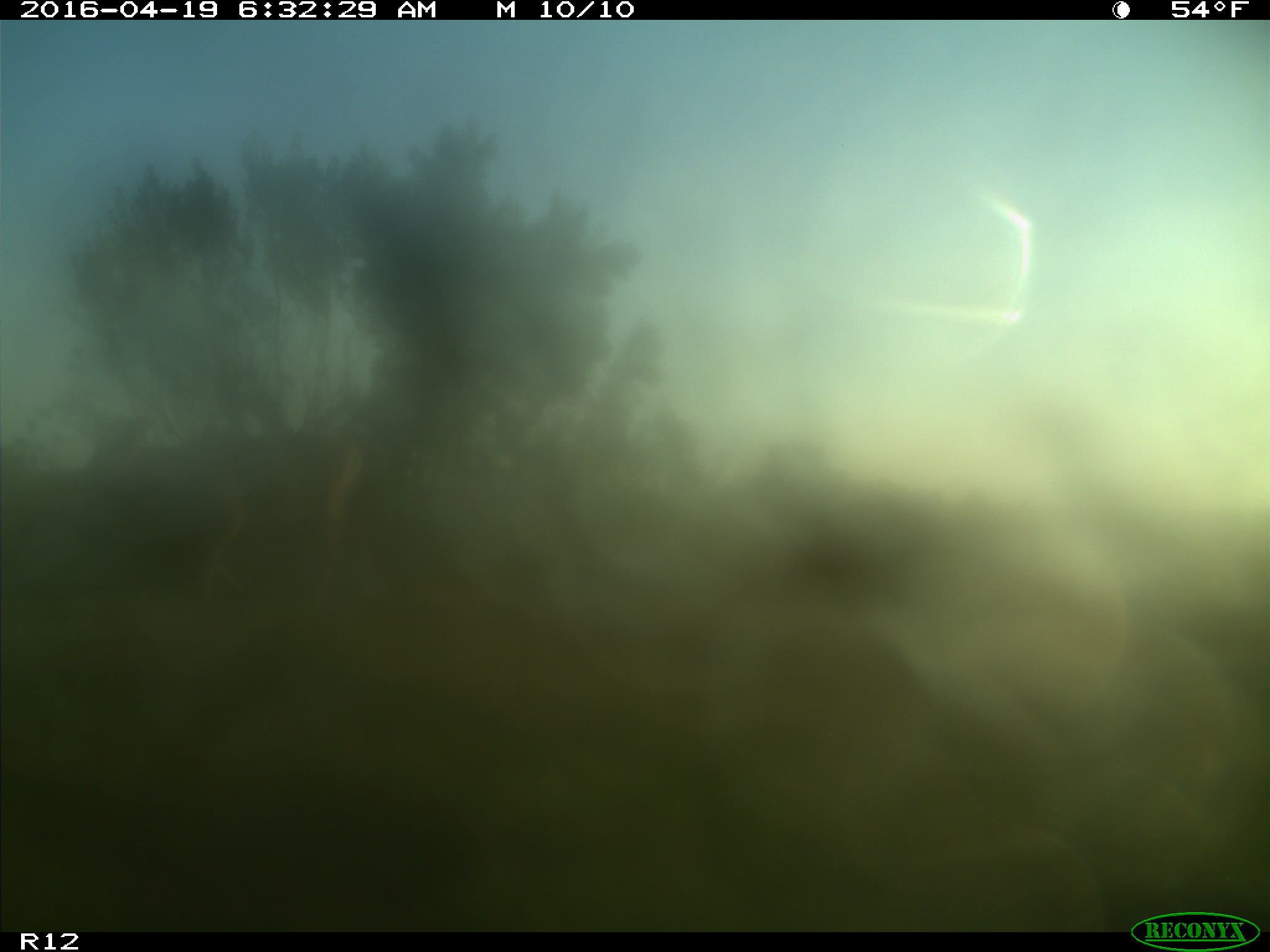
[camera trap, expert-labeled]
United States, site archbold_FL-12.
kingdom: Animalia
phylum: Chordata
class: Mammalia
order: Artiodactyla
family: Cervidae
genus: Odocoileus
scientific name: Odocoileus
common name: deer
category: unidentified deer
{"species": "unidentified deer (deer) (Odocoileus)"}